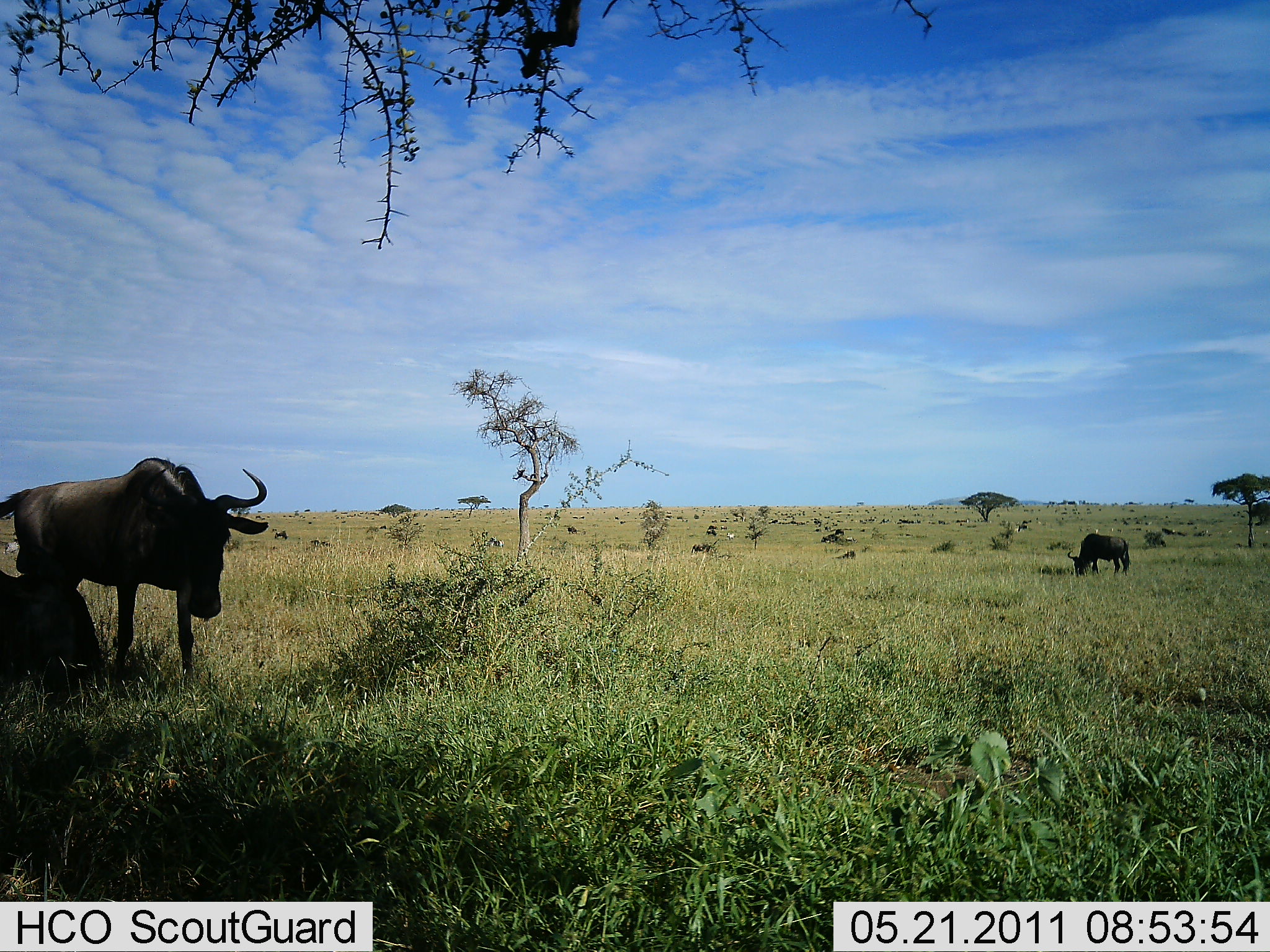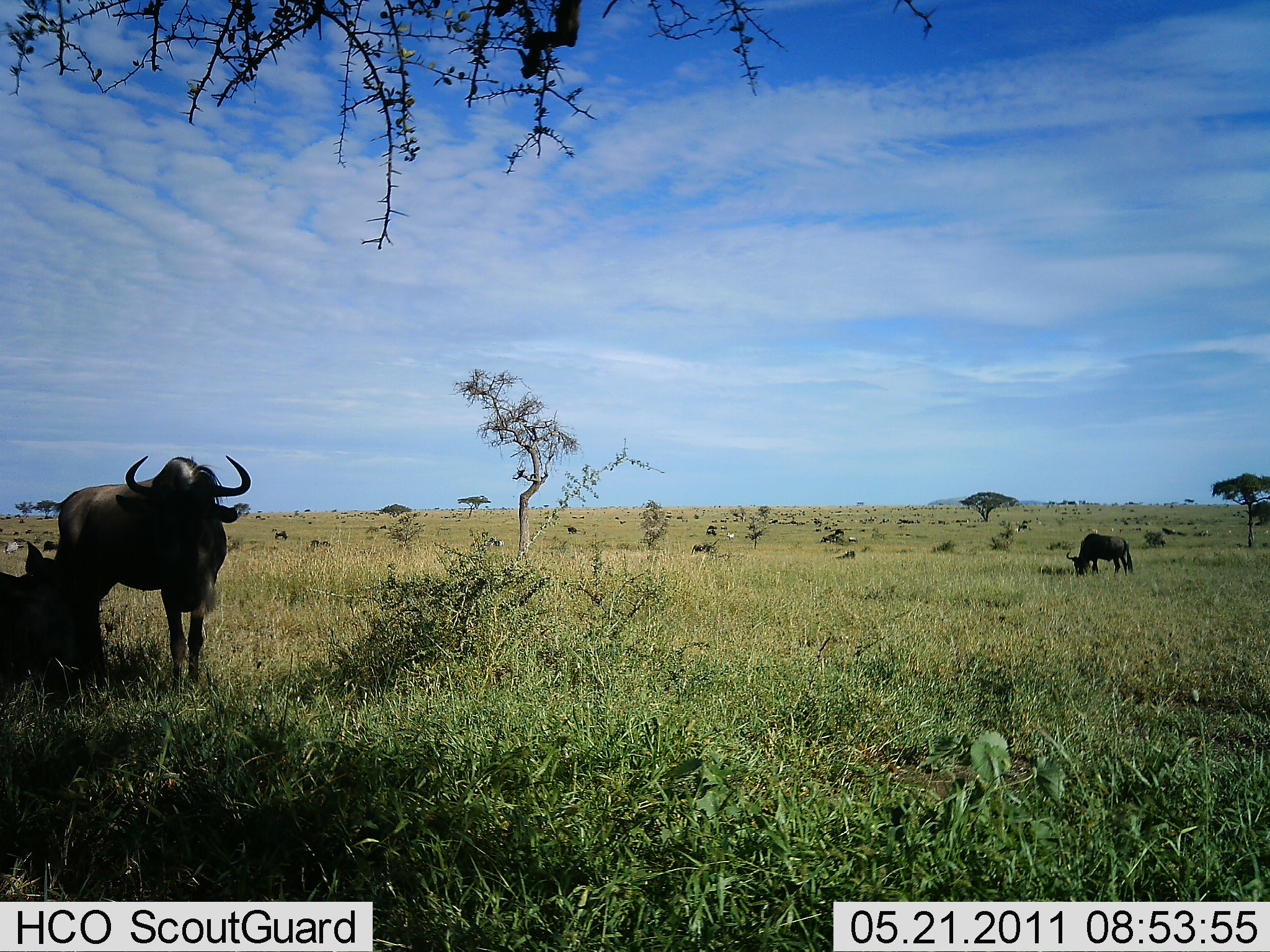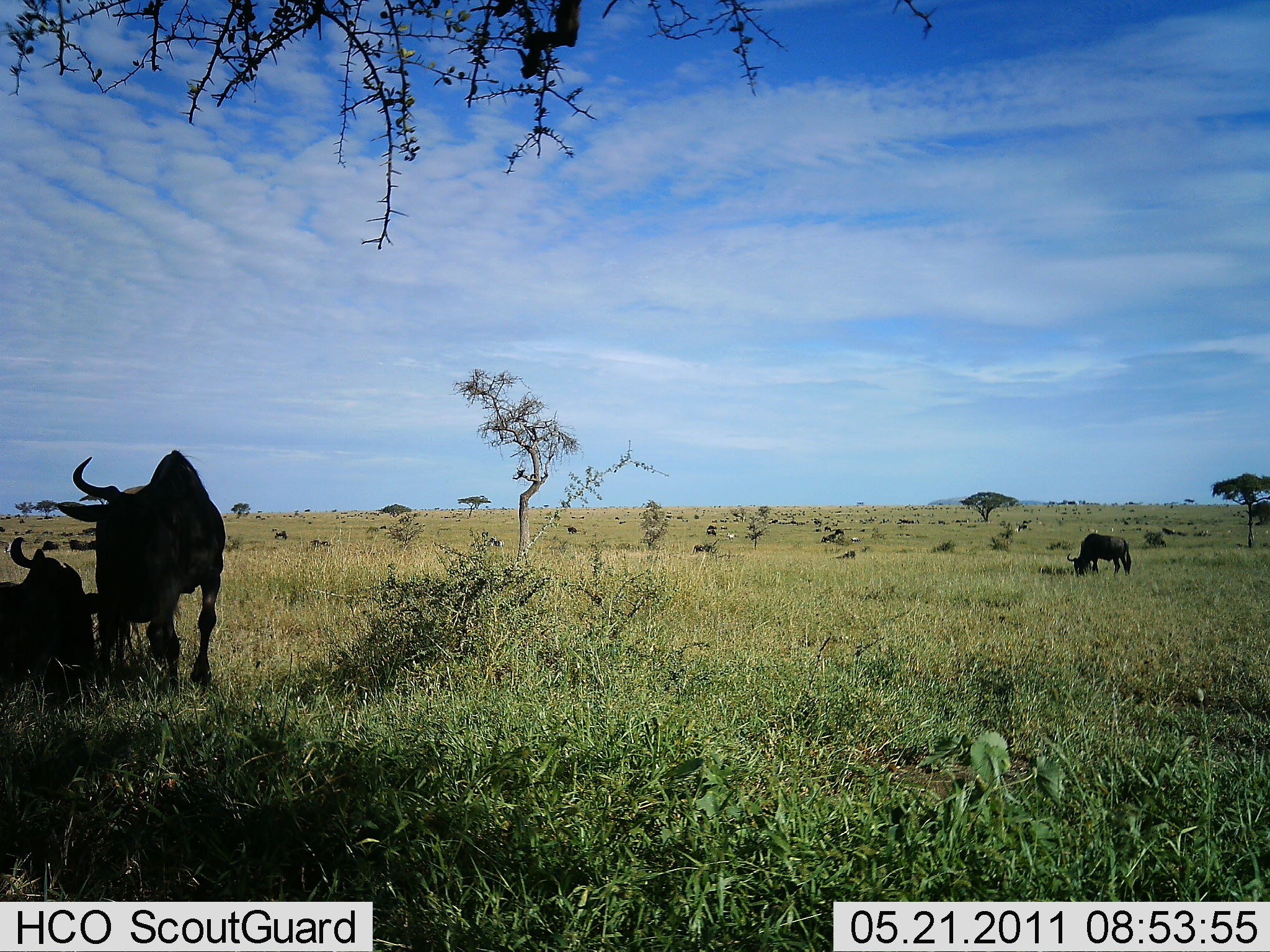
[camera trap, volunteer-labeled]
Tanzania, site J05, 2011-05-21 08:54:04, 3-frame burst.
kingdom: Animalia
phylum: Chordata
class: Mammalia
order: Artiodactyla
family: Bovidae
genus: Connochaetes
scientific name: Connochaetes taurinus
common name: blue wildebeest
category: wildebeest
Wildebeest (blue wildebeest) (Connochaetes taurinus), count 3. Behavior (volunteer vote fractions): standing 64%, resting 79%, moving 7%, interacting 0%. Young present (vote fraction): 0%. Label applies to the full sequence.